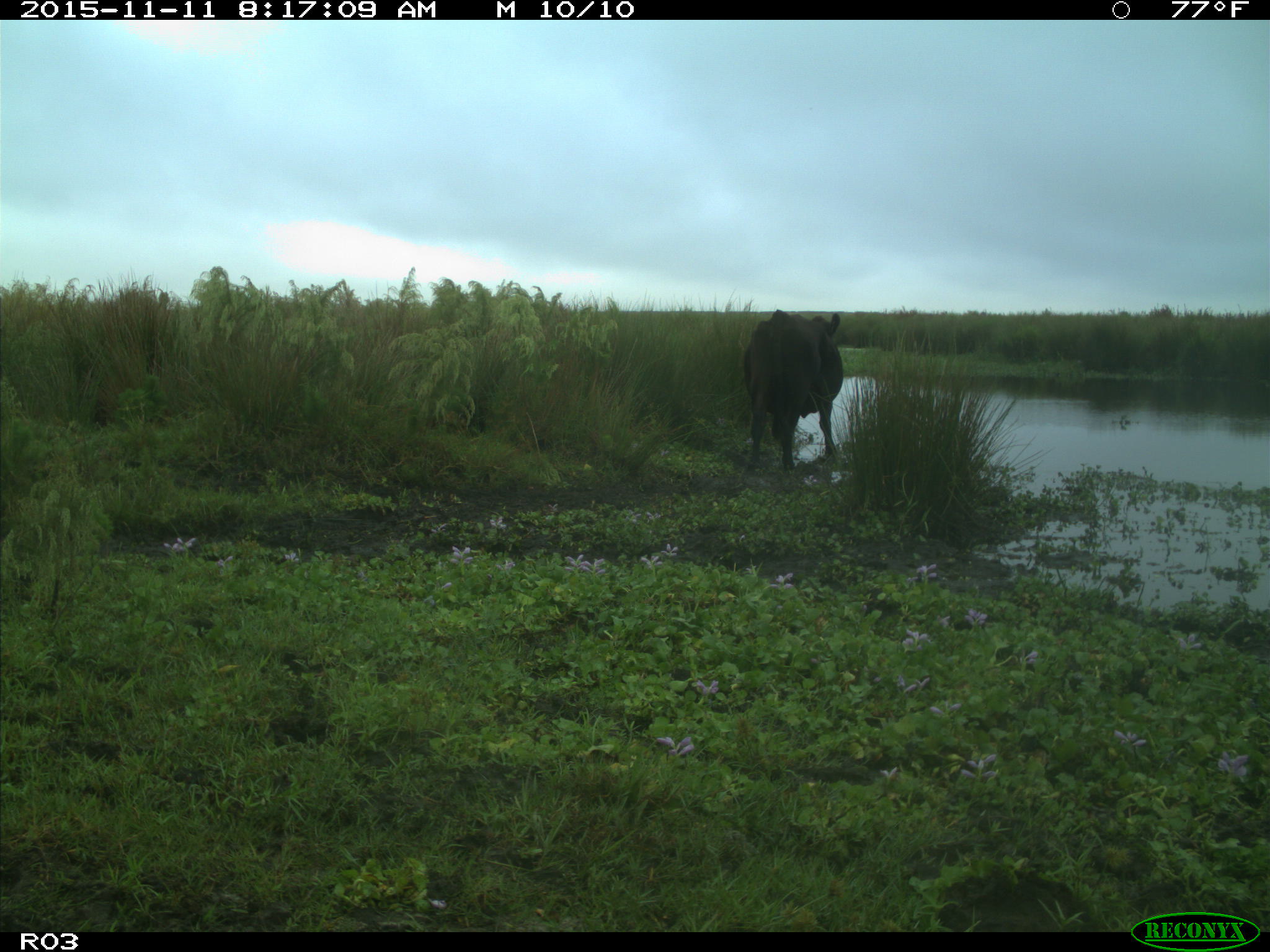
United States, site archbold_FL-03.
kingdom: Animalia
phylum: Chordata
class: Mammalia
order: Artiodactyla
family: Bovidae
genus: Bos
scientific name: Bos taurus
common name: domestic cow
Bos taurus (domestic cow).